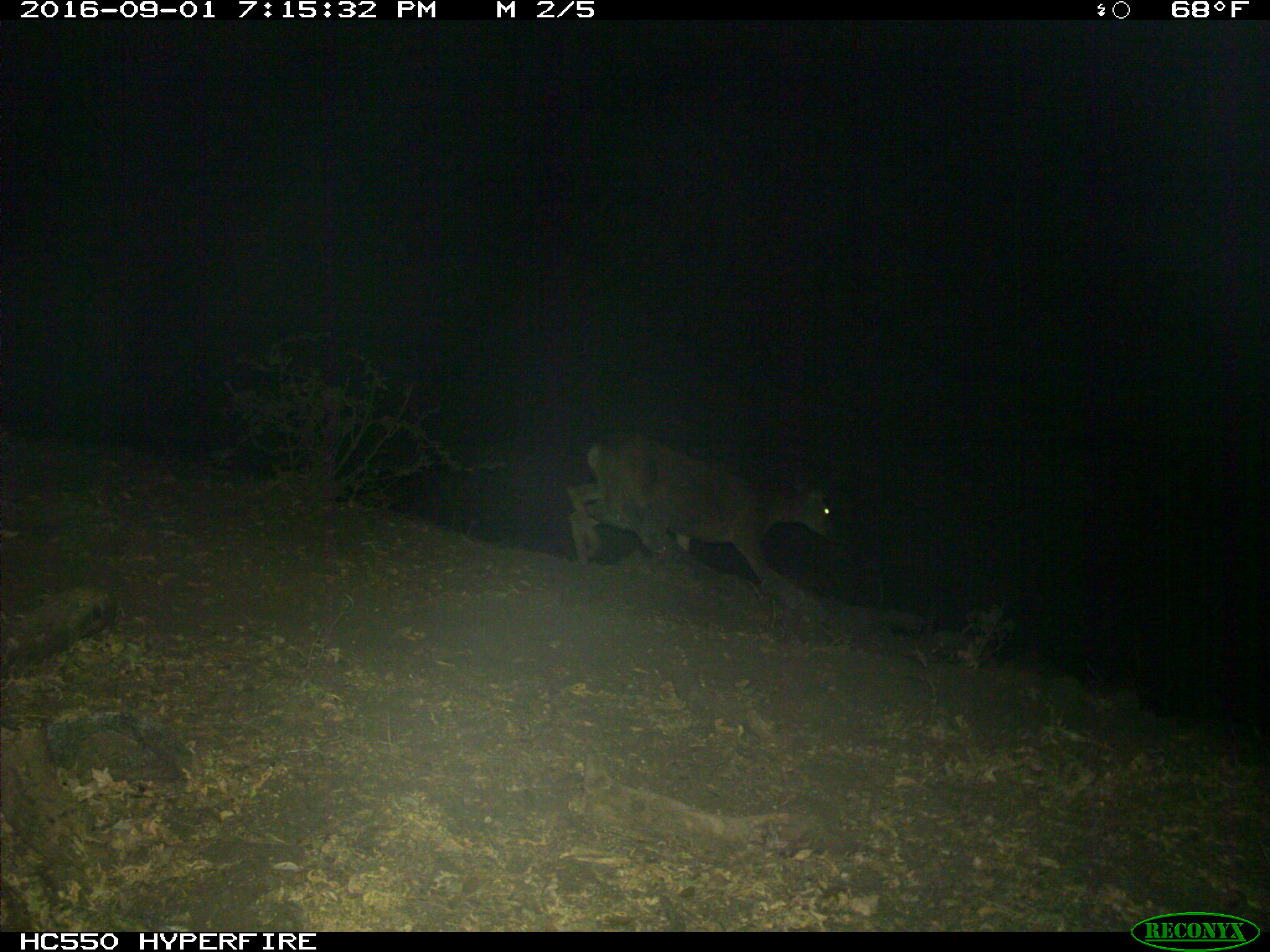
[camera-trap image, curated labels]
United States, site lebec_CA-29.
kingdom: Animalia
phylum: Chordata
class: Mammalia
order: Artiodactyla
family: Cervidae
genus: Odocoileus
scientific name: Odocoileus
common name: deer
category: unidentified deer